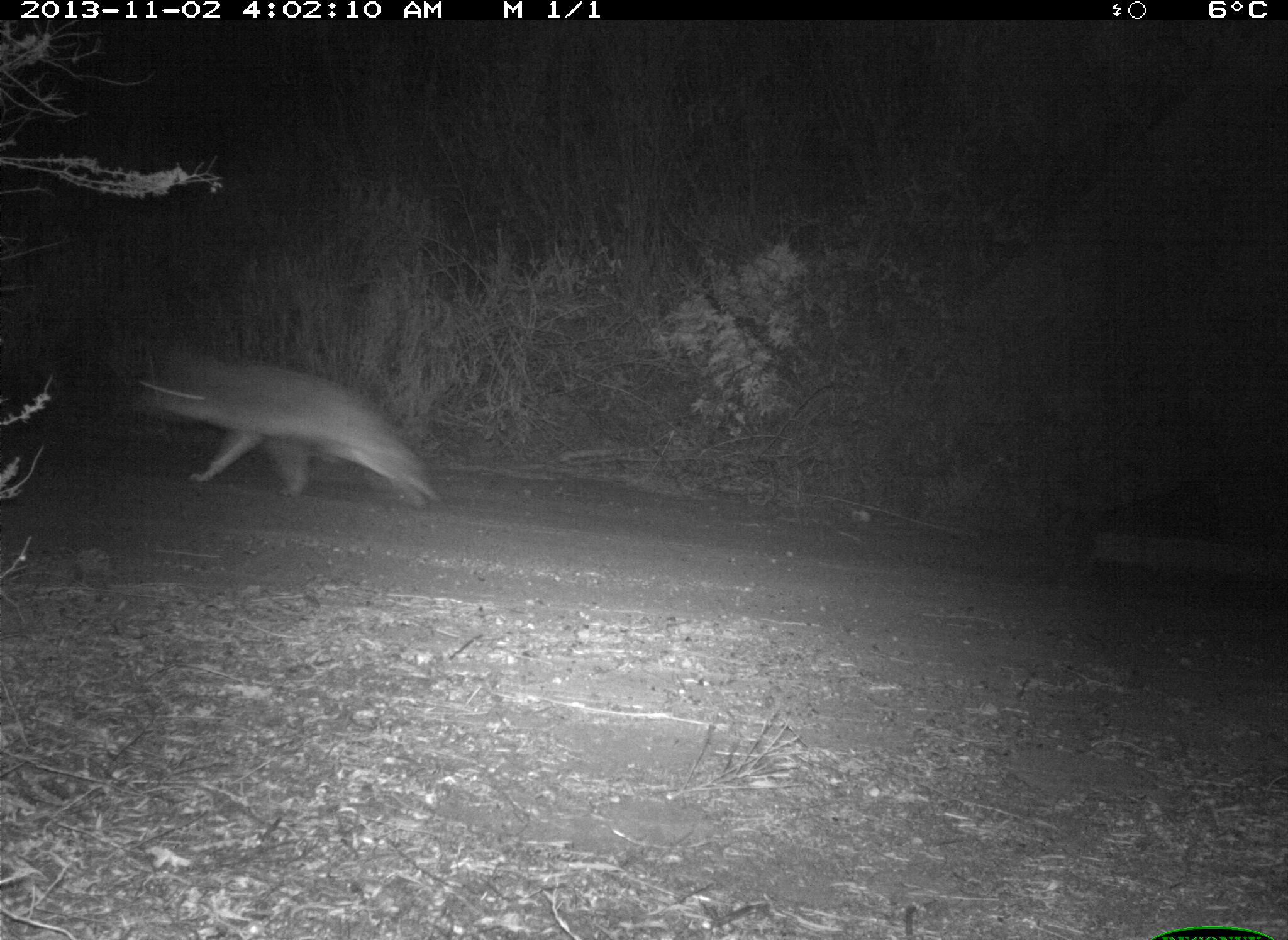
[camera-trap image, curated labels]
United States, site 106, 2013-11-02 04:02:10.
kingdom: Animalia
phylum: Chordata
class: Mammalia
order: Carnivora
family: Canidae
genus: Canis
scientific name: Canis latrans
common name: coyote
Coyote (Canis latrans).